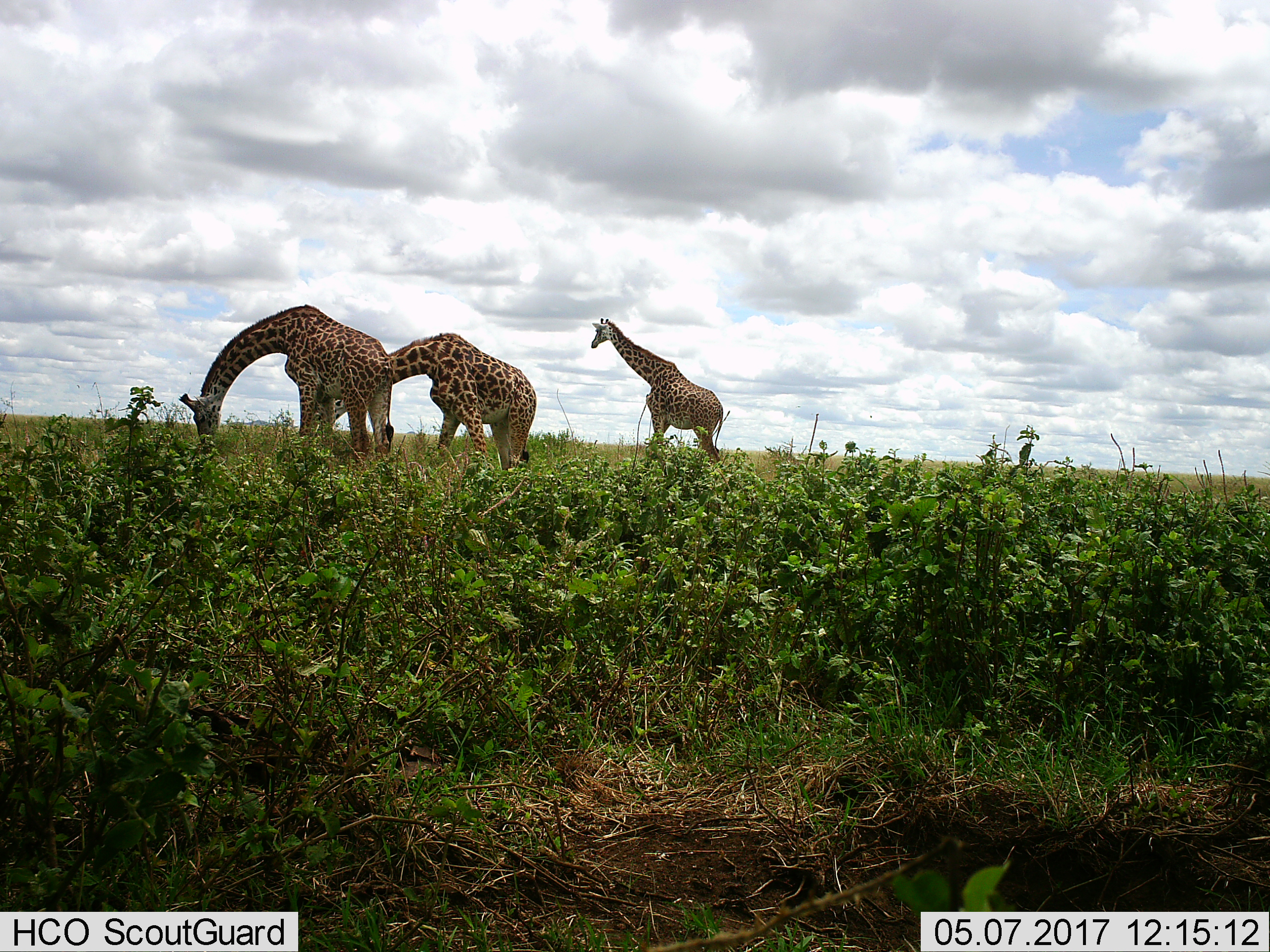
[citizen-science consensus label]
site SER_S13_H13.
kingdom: Animalia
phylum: Chordata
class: Mammalia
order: Artiodactyla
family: Giraffidae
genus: Giraffa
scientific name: Giraffa camelopardalis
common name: giraffe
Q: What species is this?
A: Giraffe (Giraffa camelopardalis).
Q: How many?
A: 3.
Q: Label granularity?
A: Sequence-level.